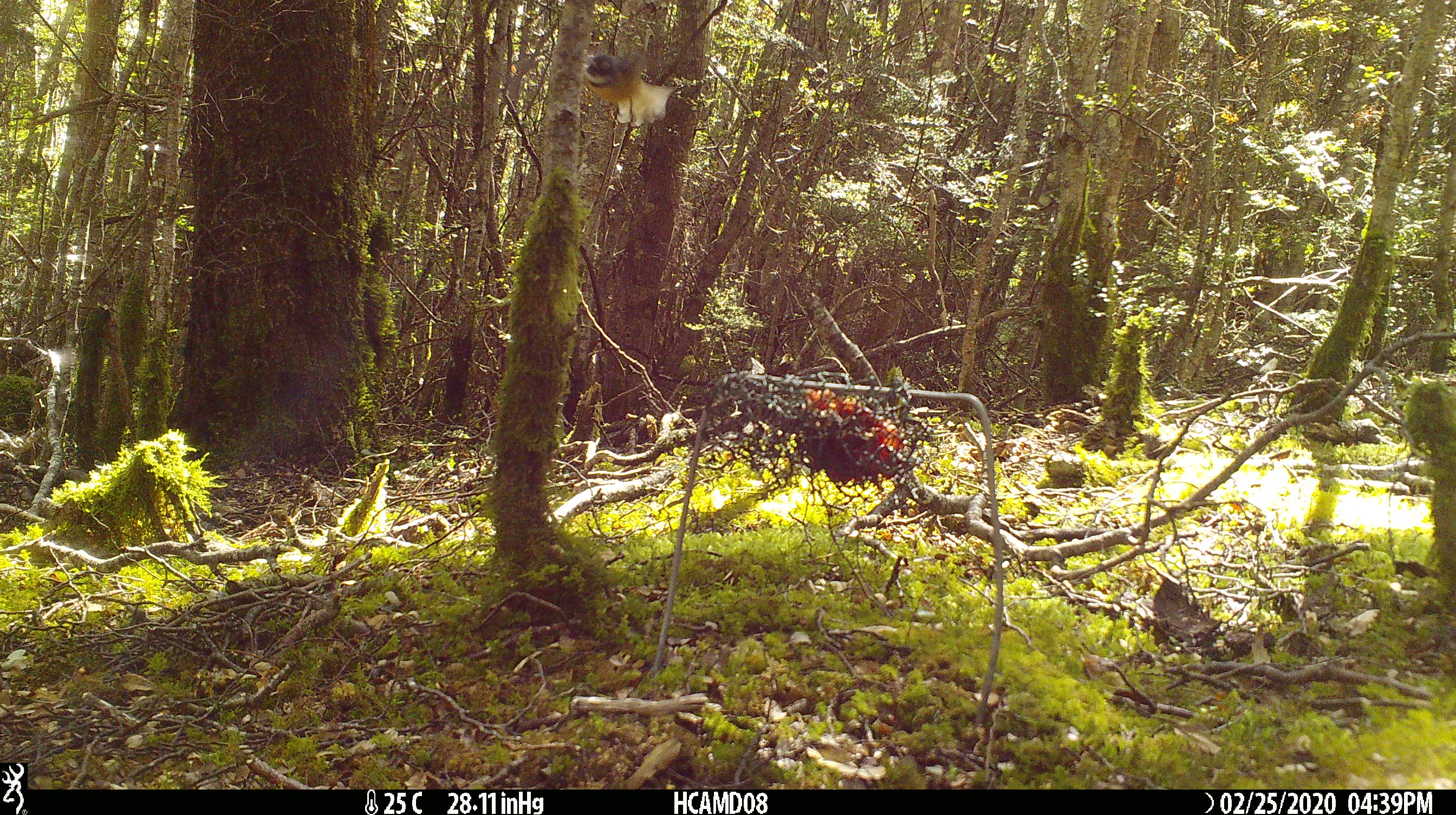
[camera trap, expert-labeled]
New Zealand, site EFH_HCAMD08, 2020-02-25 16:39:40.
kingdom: Animalia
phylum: Chordata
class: Aves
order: Passeriformes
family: Rhipiduridae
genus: Rhipidura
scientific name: Rhipidura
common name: fantails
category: fantail